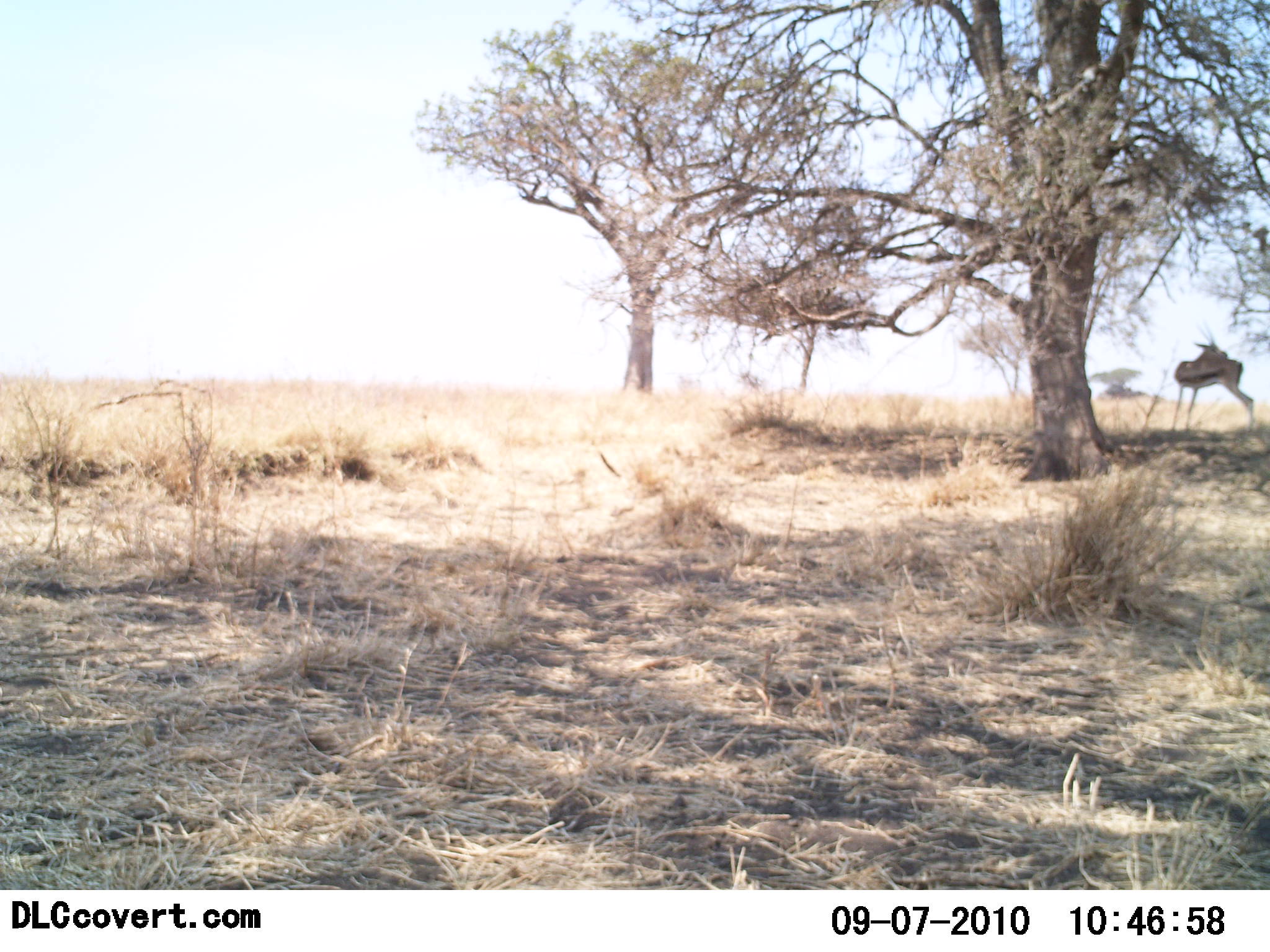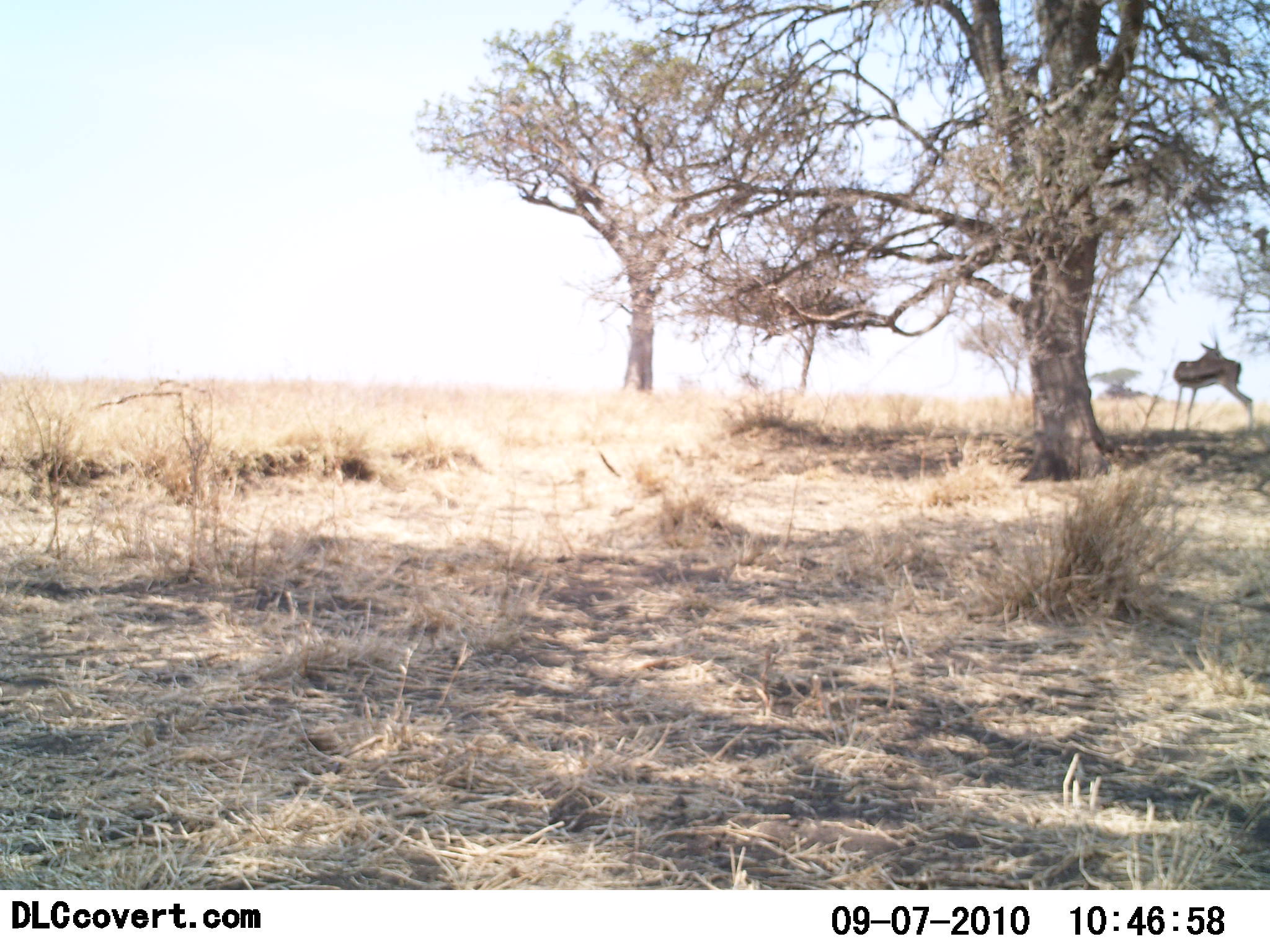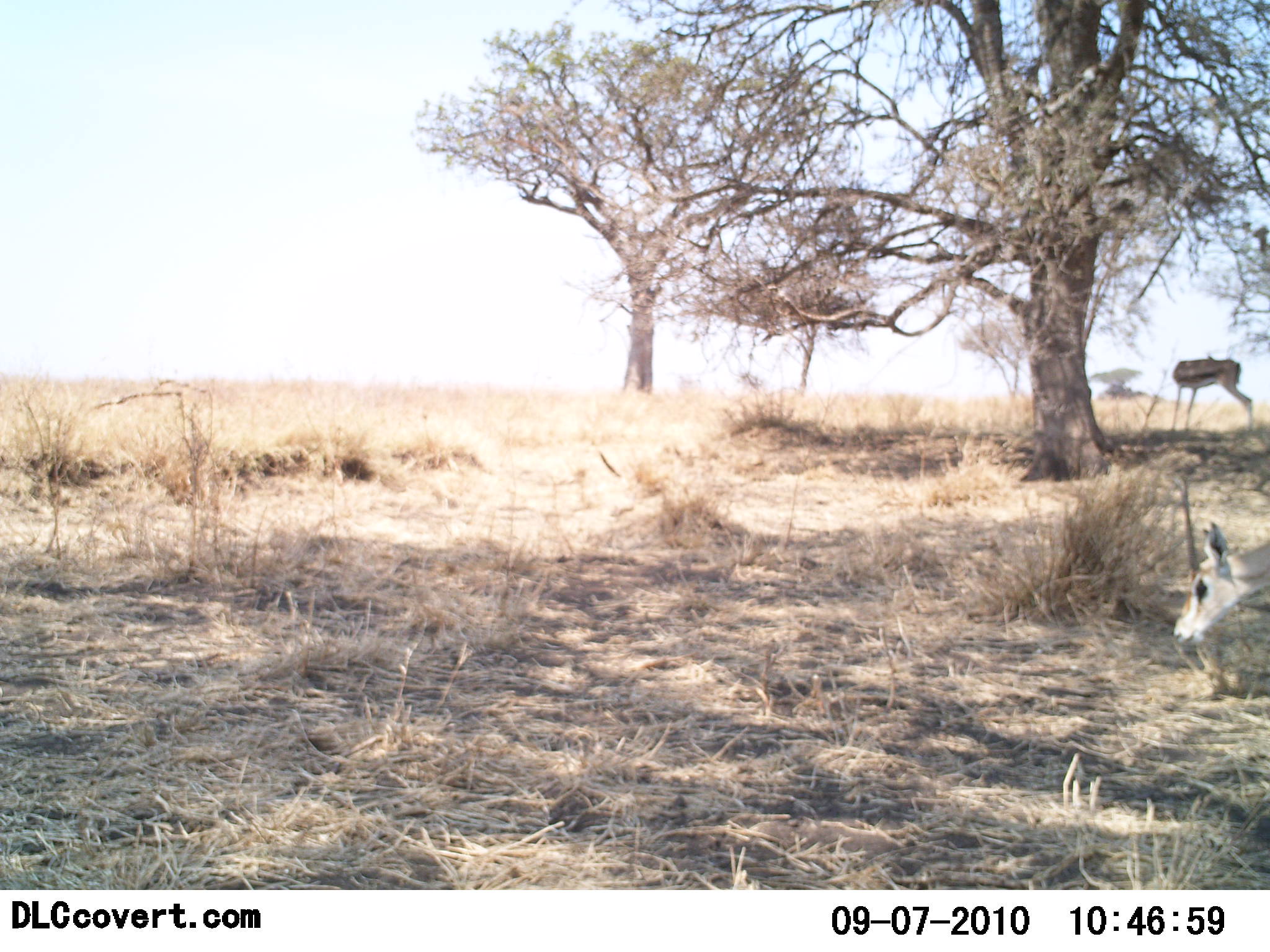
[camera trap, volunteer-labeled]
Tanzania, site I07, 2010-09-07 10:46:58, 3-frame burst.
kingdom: Animalia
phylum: Chordata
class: Mammalia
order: Artiodactyla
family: Bovidae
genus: Eudorcas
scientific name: Eudorcas thomsonii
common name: thomson's gazelle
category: gazellethomsons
Gazellethomsons (thomson's gazelle) (Eudorcas thomsonii), count 2. Behavior (volunteer vote fractions): standing 94%, resting 0%, moving 24%, interacting 6%. Young present (vote fraction): 0%. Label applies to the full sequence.